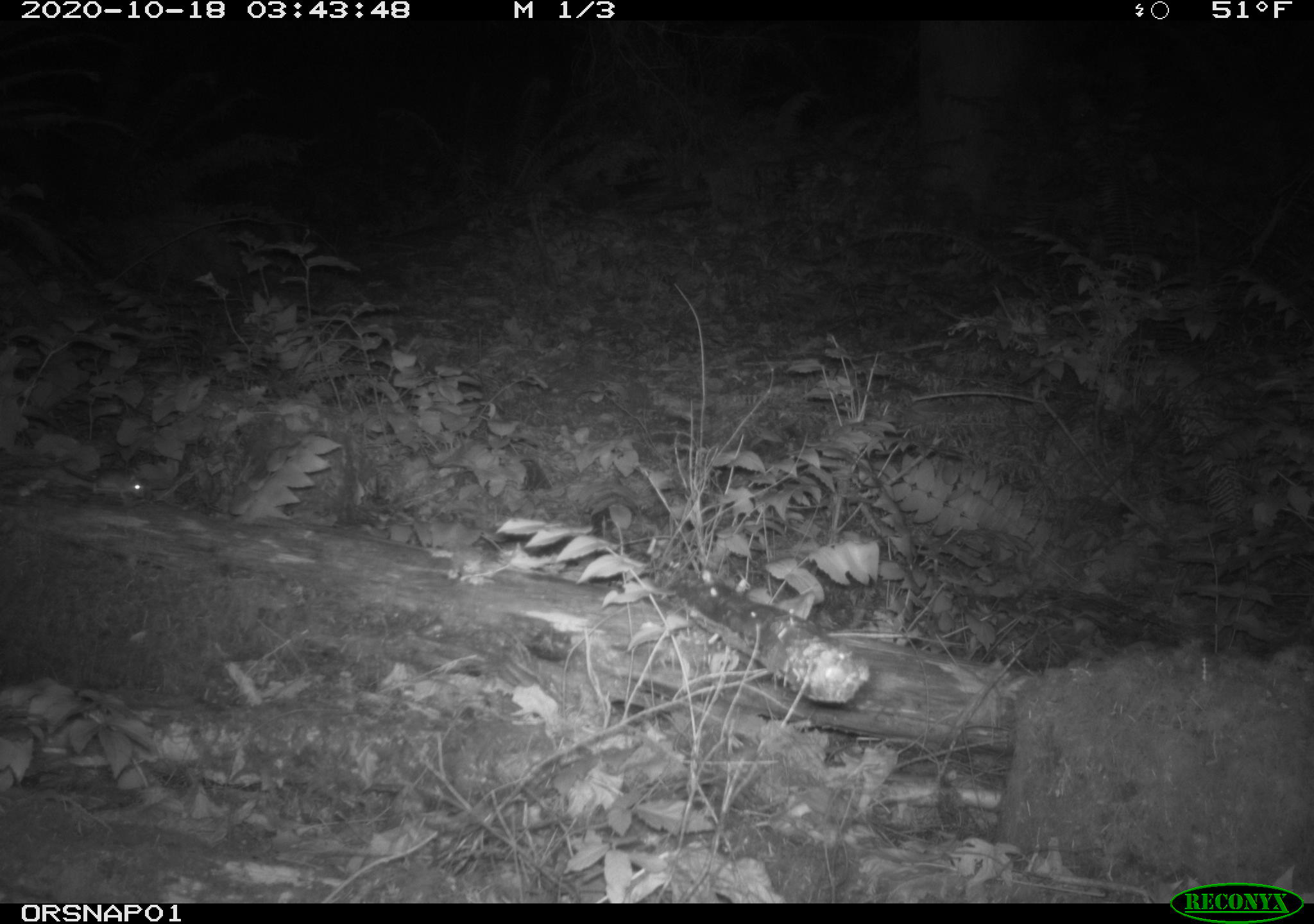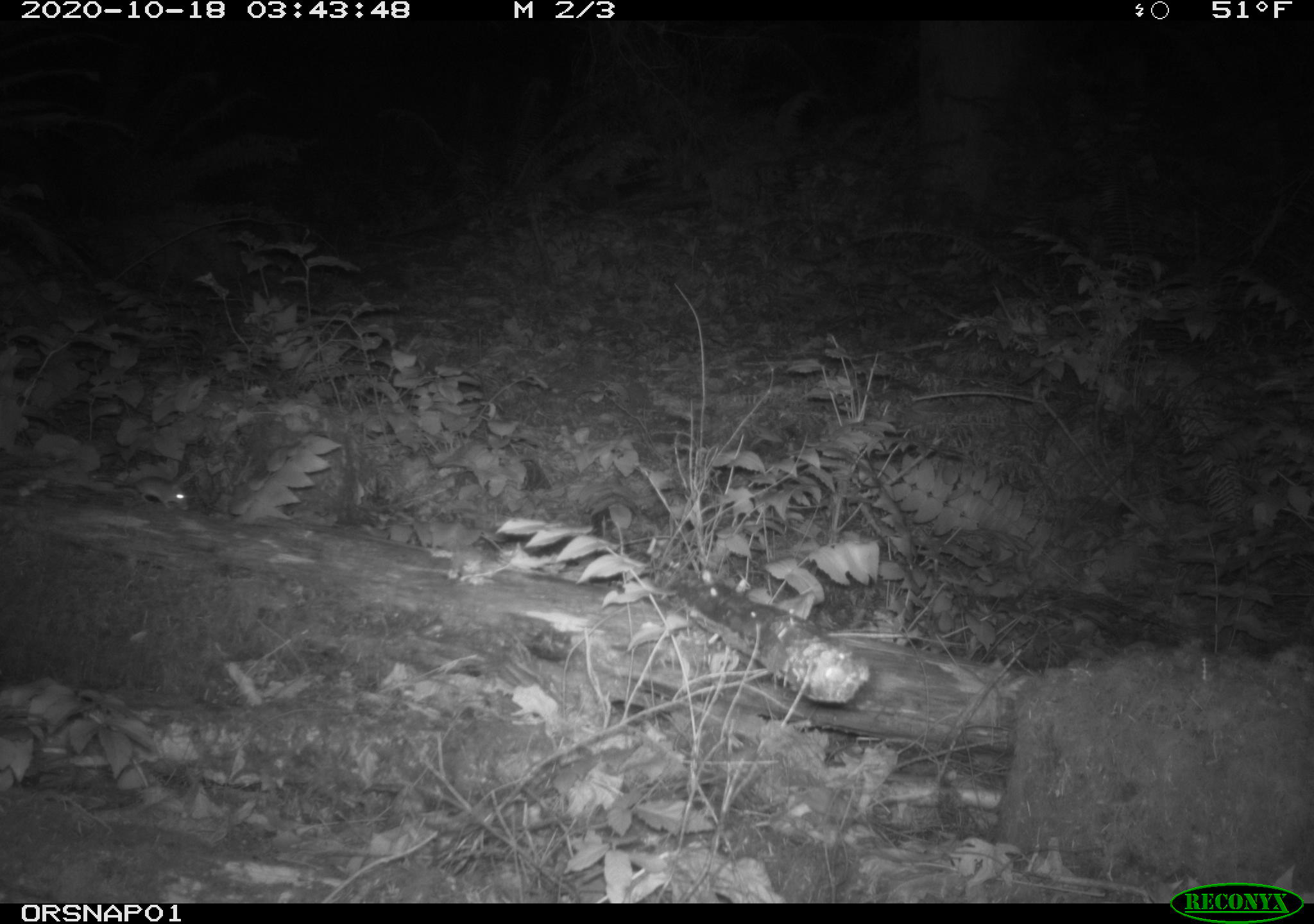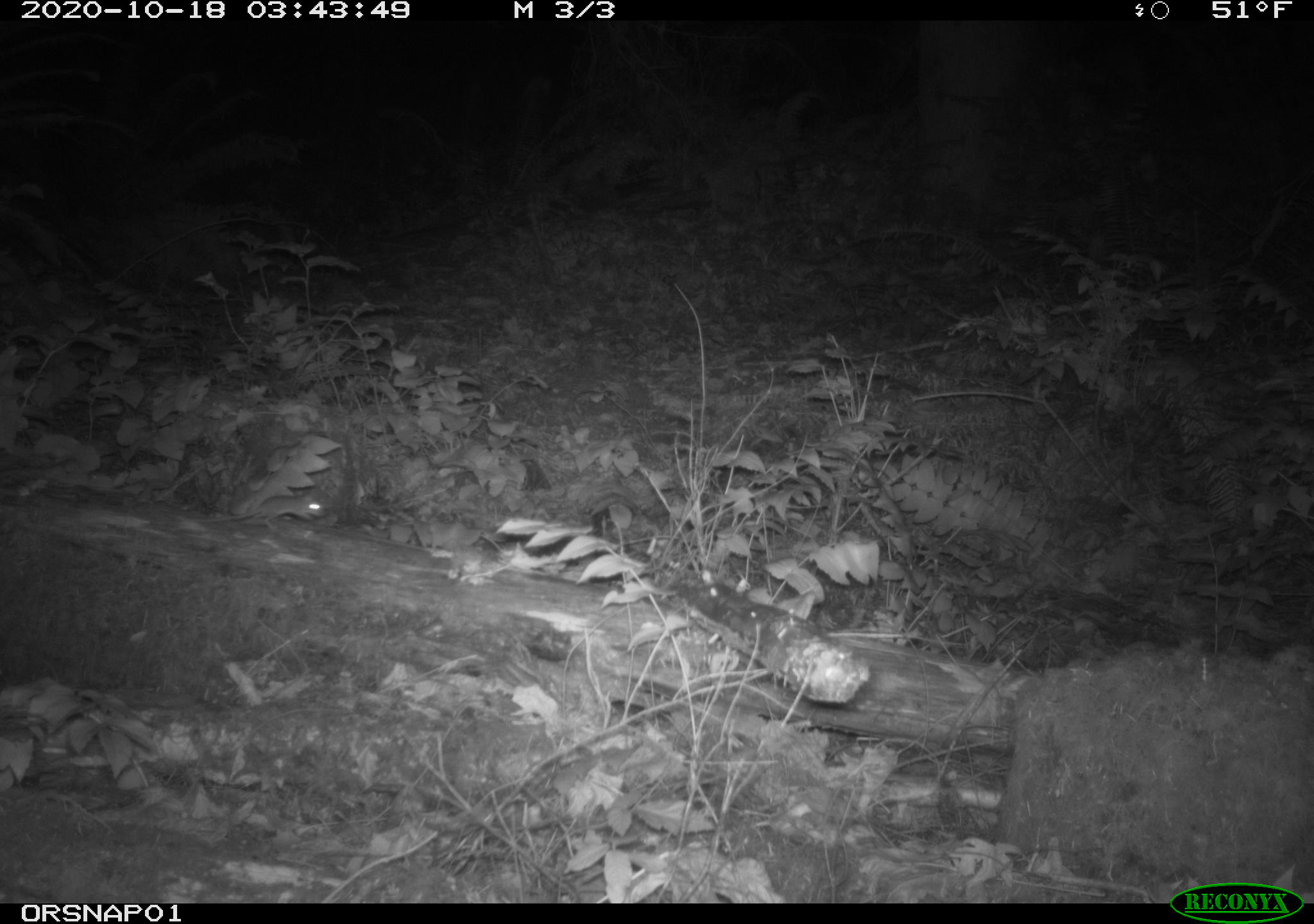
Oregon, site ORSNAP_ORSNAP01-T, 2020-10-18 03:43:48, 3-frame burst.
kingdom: Animalia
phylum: Chordata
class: Mammalia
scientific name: Mammalia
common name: small mammal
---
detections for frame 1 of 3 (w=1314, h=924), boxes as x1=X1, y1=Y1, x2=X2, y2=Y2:
small mammal: x1=82, y1=465, x2=150, y2=510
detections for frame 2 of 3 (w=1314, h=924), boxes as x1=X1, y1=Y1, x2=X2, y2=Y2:
small mammal: x1=113, y1=470, x2=199, y2=518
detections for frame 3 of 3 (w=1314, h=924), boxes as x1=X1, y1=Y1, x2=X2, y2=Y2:
small mammal: x1=234, y1=489, x2=335, y2=543